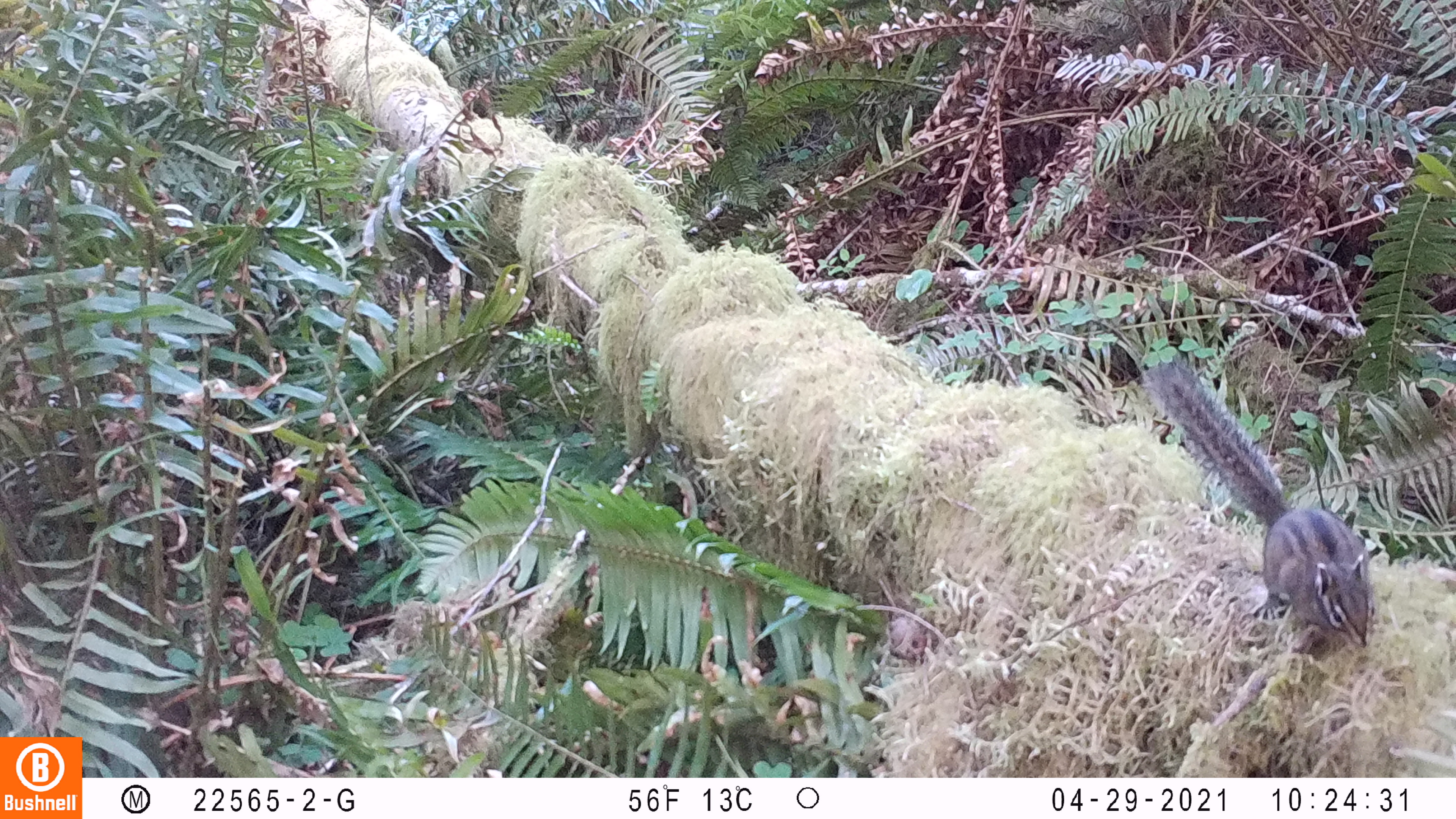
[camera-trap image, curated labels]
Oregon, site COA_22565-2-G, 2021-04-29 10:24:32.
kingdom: Animalia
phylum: Chordata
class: Mammalia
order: Rodentia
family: Sciuridae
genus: Neotamias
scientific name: Neotamias townsendii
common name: townsend's chipmunk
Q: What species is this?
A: Townsend's chipmunk (Neotamias townsendii).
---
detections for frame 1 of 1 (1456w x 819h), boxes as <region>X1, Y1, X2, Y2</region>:
townsend's chipmunk: <region>1144, 357, 1384, 657</region>